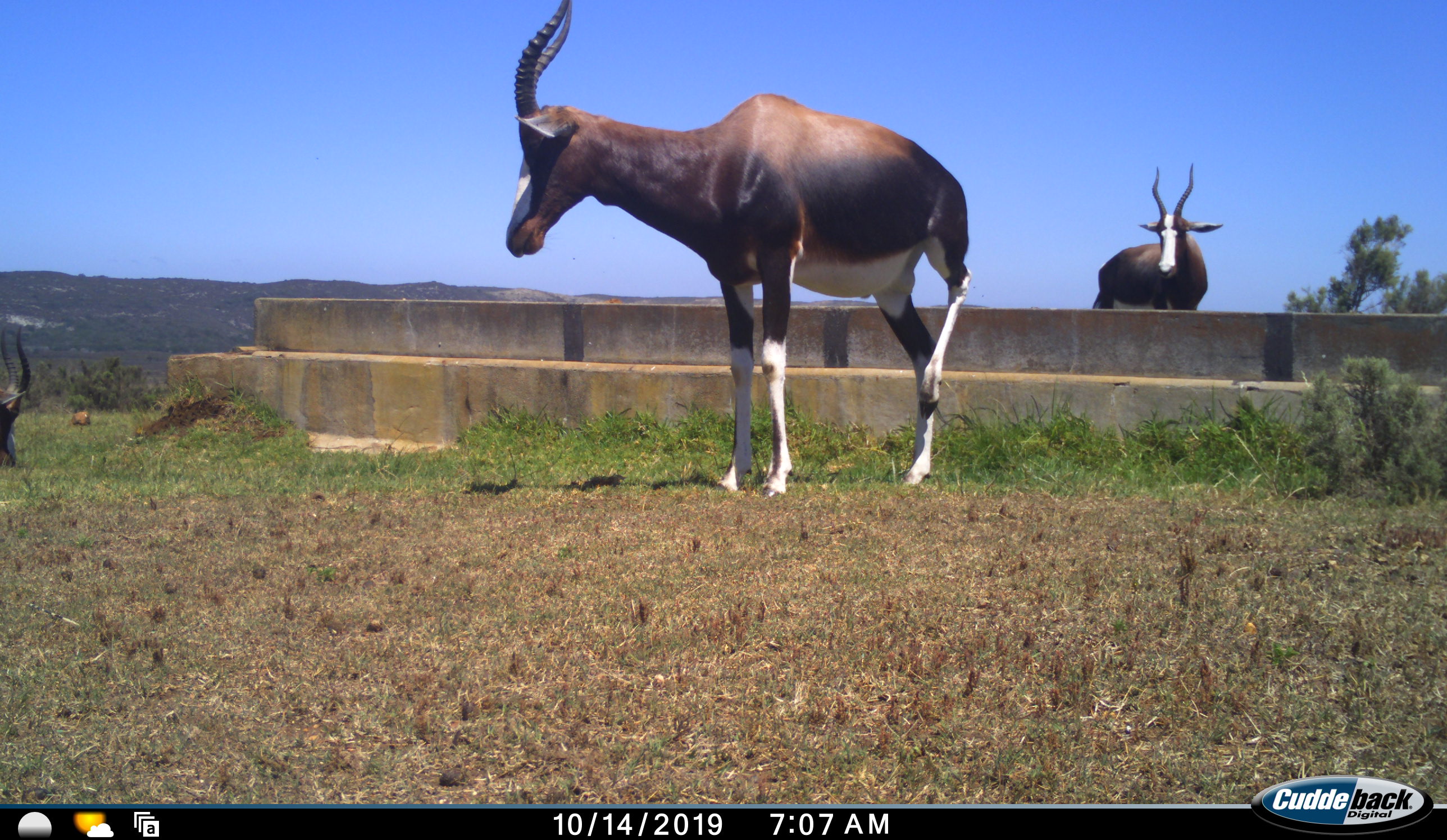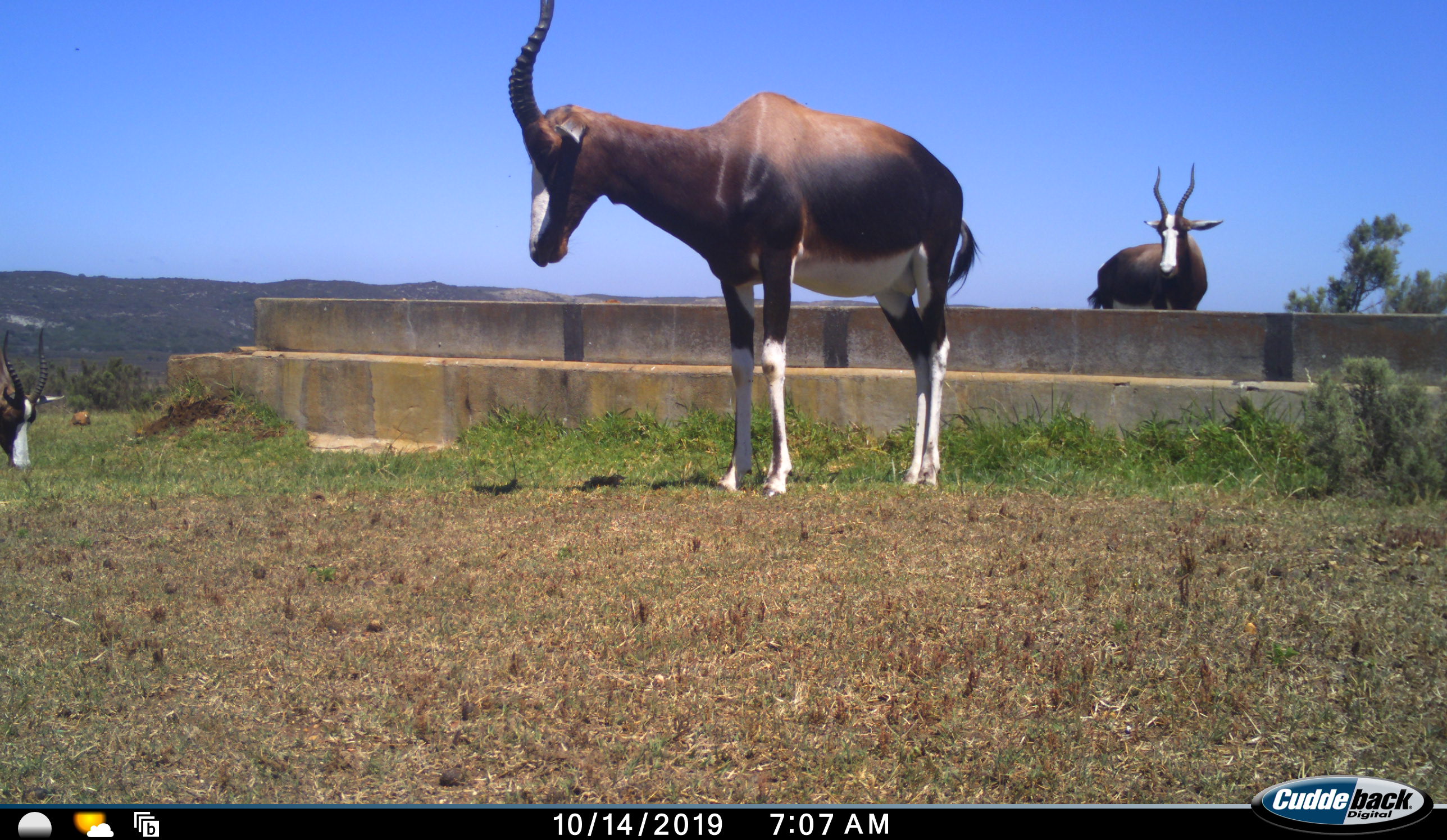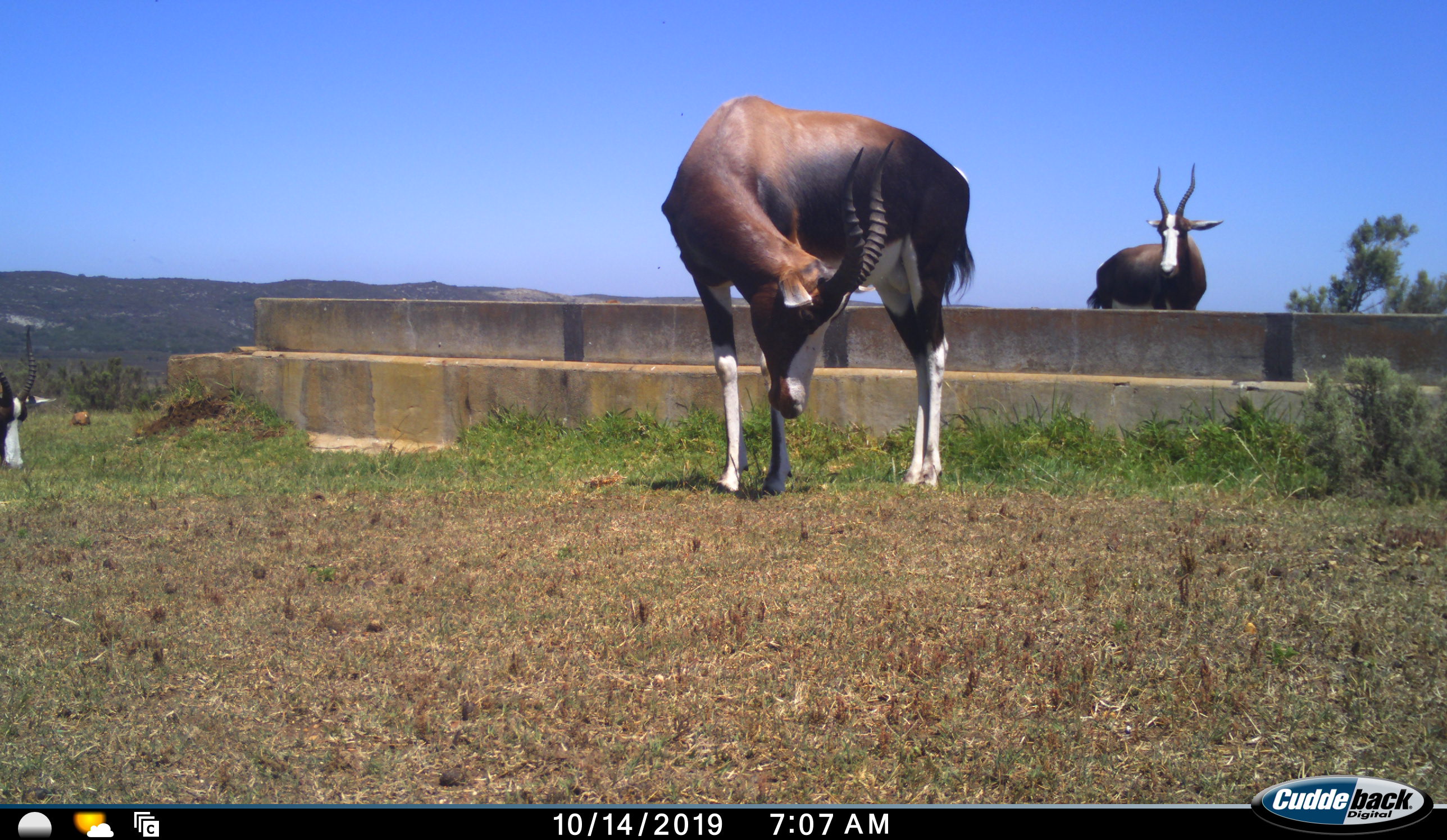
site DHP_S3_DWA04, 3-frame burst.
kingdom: Animalia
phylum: Chordata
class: Mammalia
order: Artiodactyla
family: Bovidae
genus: Damaliscus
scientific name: Damaliscus pygargus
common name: bontebok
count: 3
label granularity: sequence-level